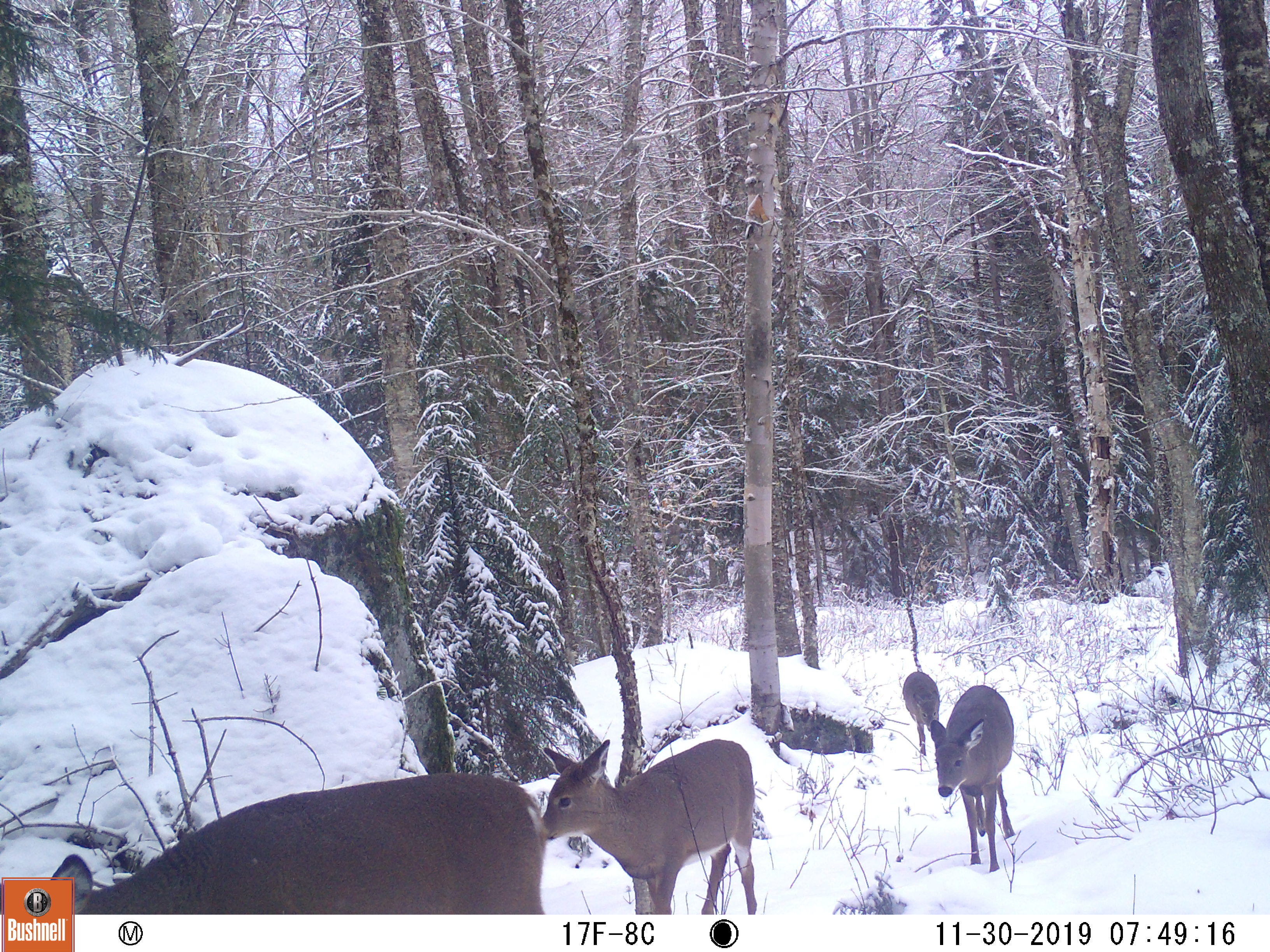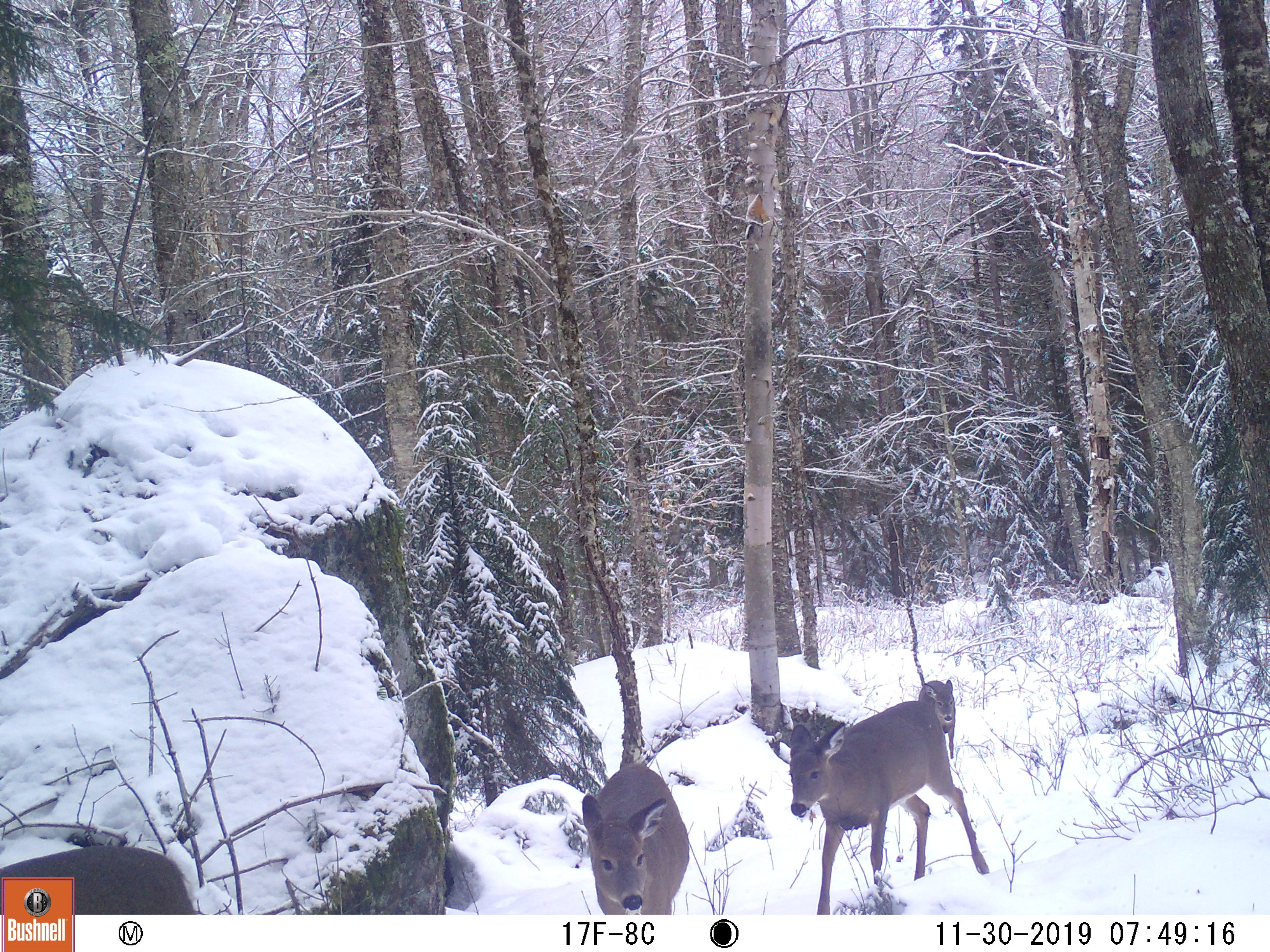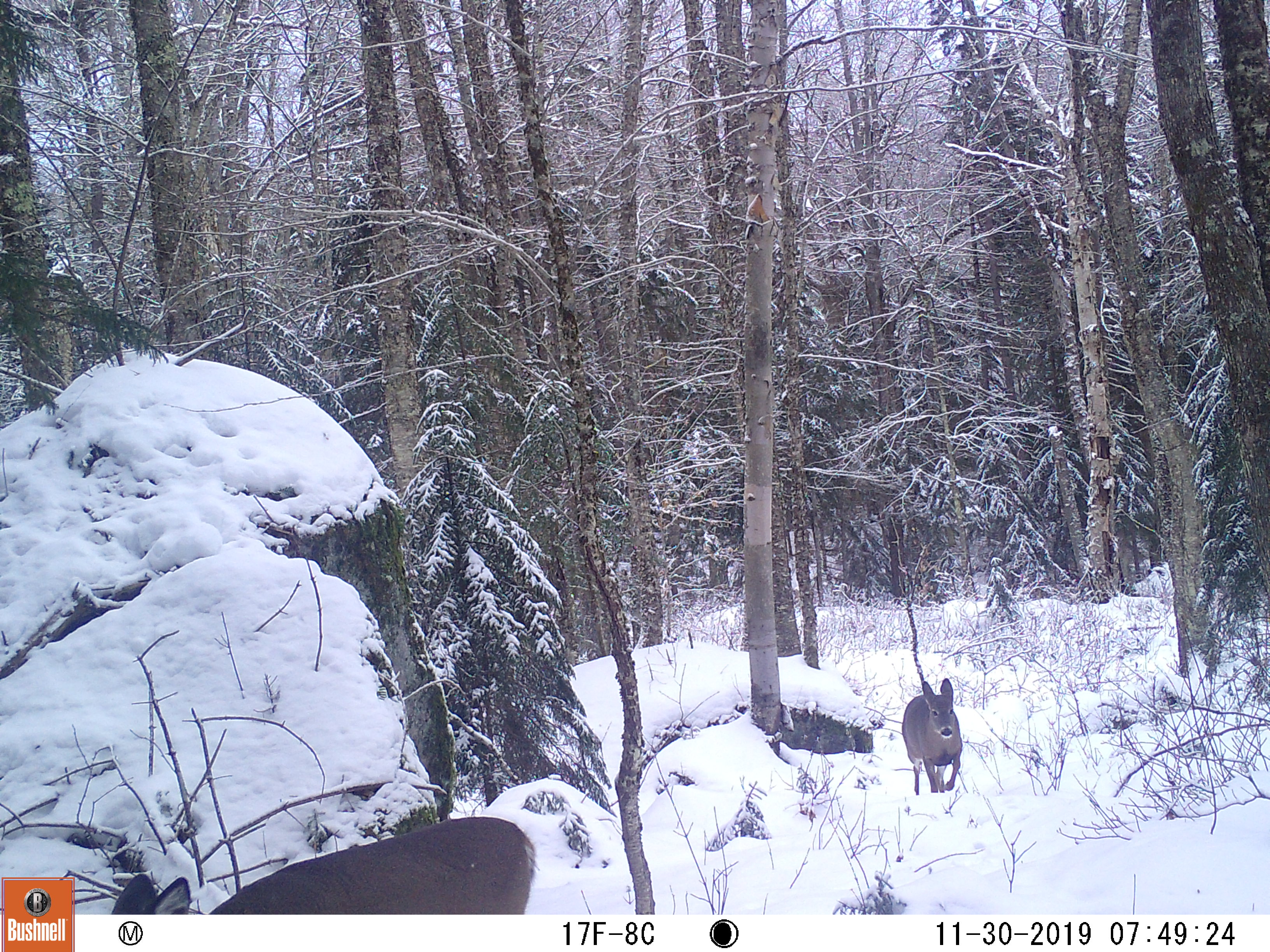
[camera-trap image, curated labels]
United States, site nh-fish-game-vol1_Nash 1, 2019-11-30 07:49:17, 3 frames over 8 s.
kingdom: Animalia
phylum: Chordata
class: Mammalia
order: Artiodactyla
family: Cervidae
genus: Odocoileus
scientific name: Odocoileus virginianus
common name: white-tailed deer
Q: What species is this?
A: White-tailed deer (Odocoileus virginianus).